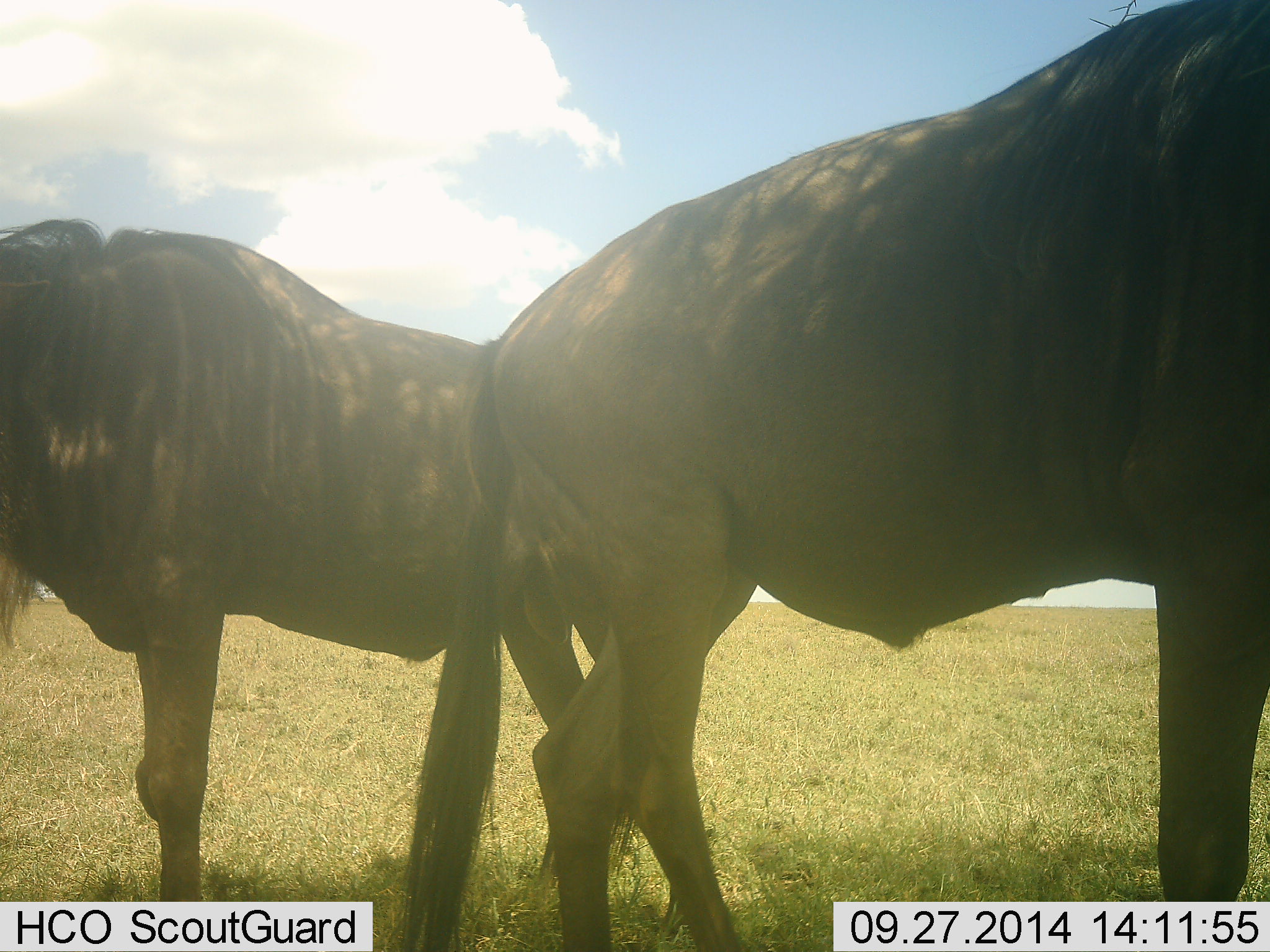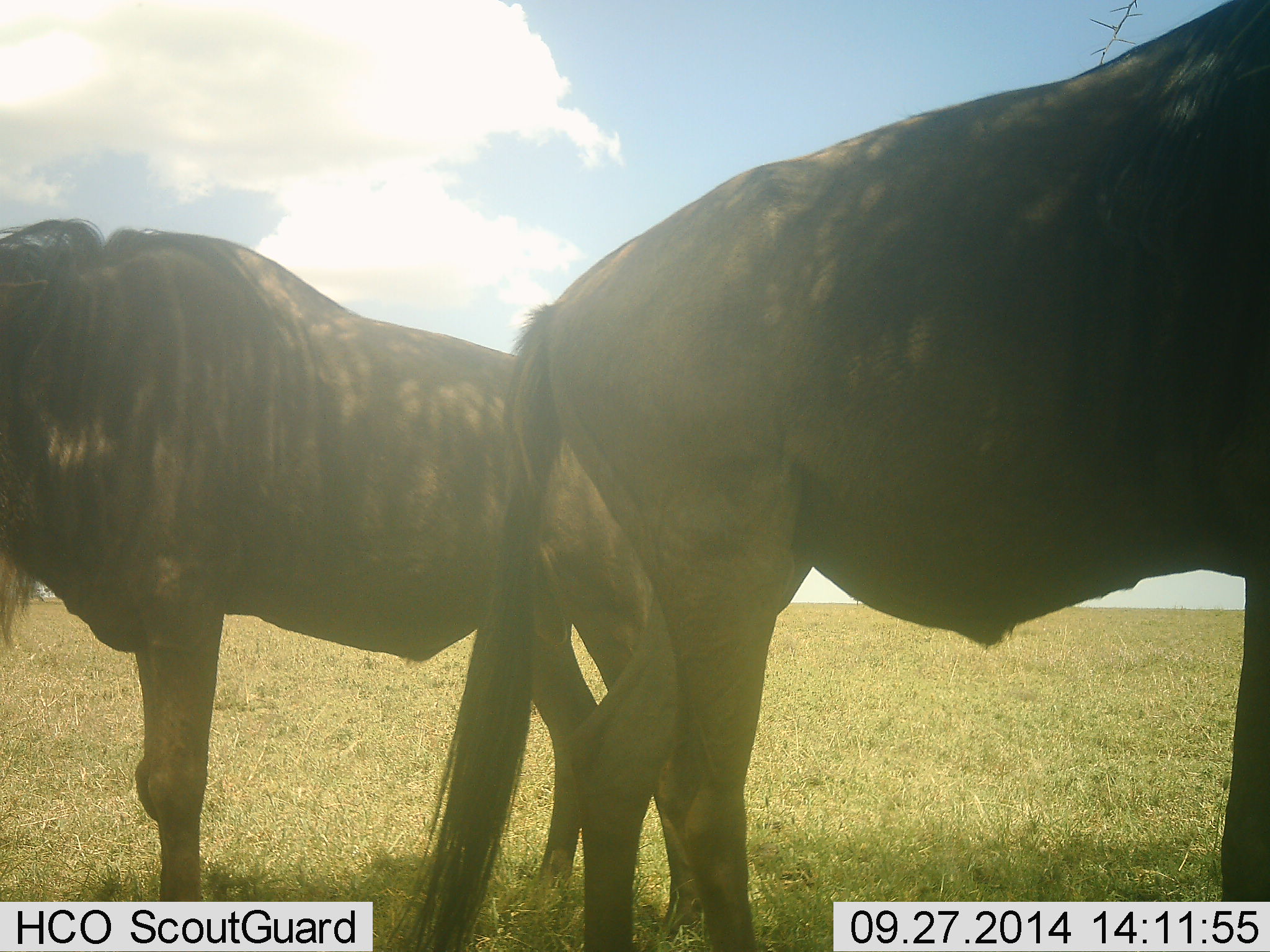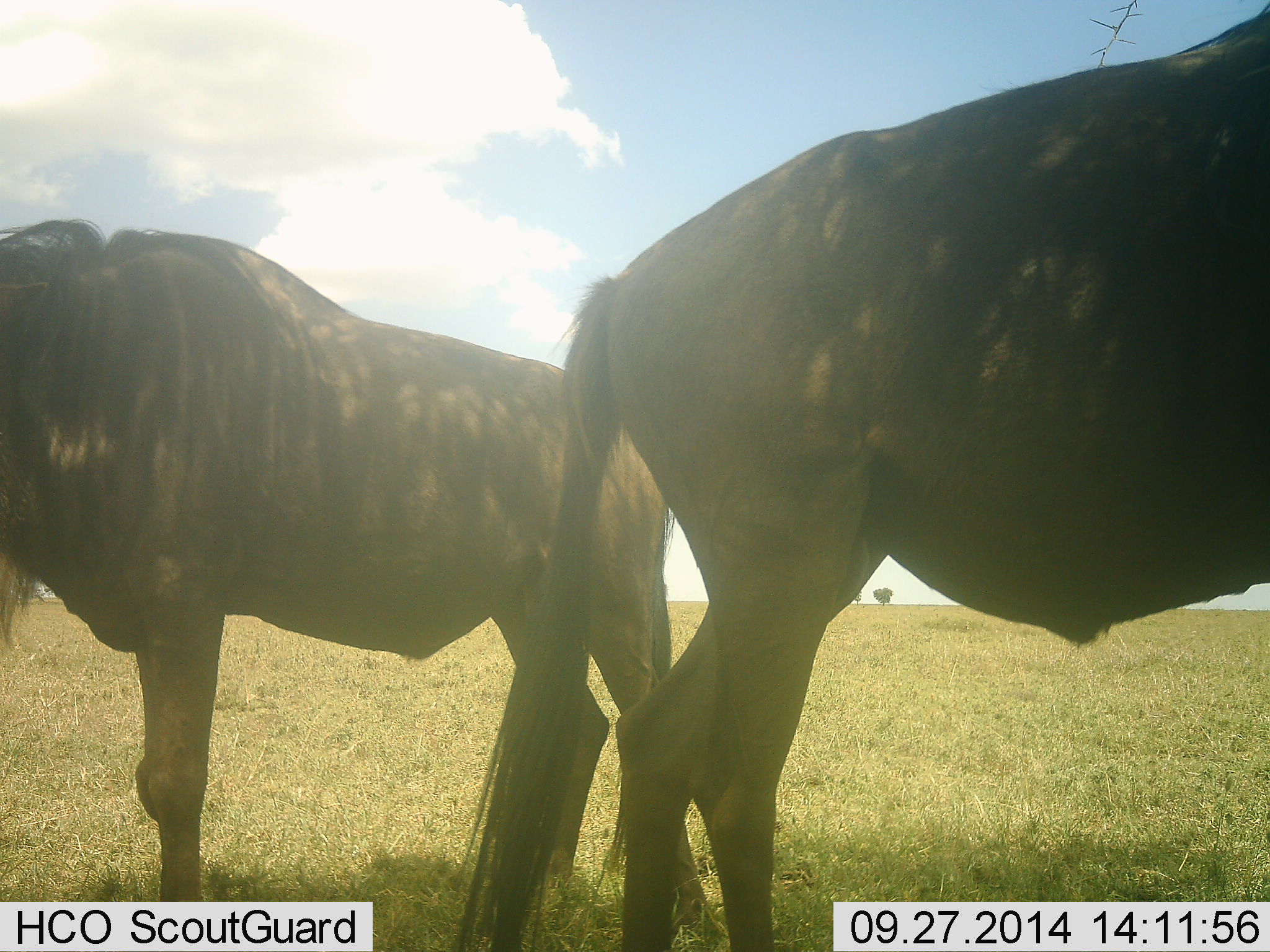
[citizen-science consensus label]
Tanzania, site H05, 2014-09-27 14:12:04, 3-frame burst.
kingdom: Animalia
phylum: Chordata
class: Mammalia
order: Artiodactyla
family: Bovidae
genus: Connochaetes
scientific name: Connochaetes taurinus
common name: blue wildebeest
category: wildebeest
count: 2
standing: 100%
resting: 0%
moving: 10%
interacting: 0%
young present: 0%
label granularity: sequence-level